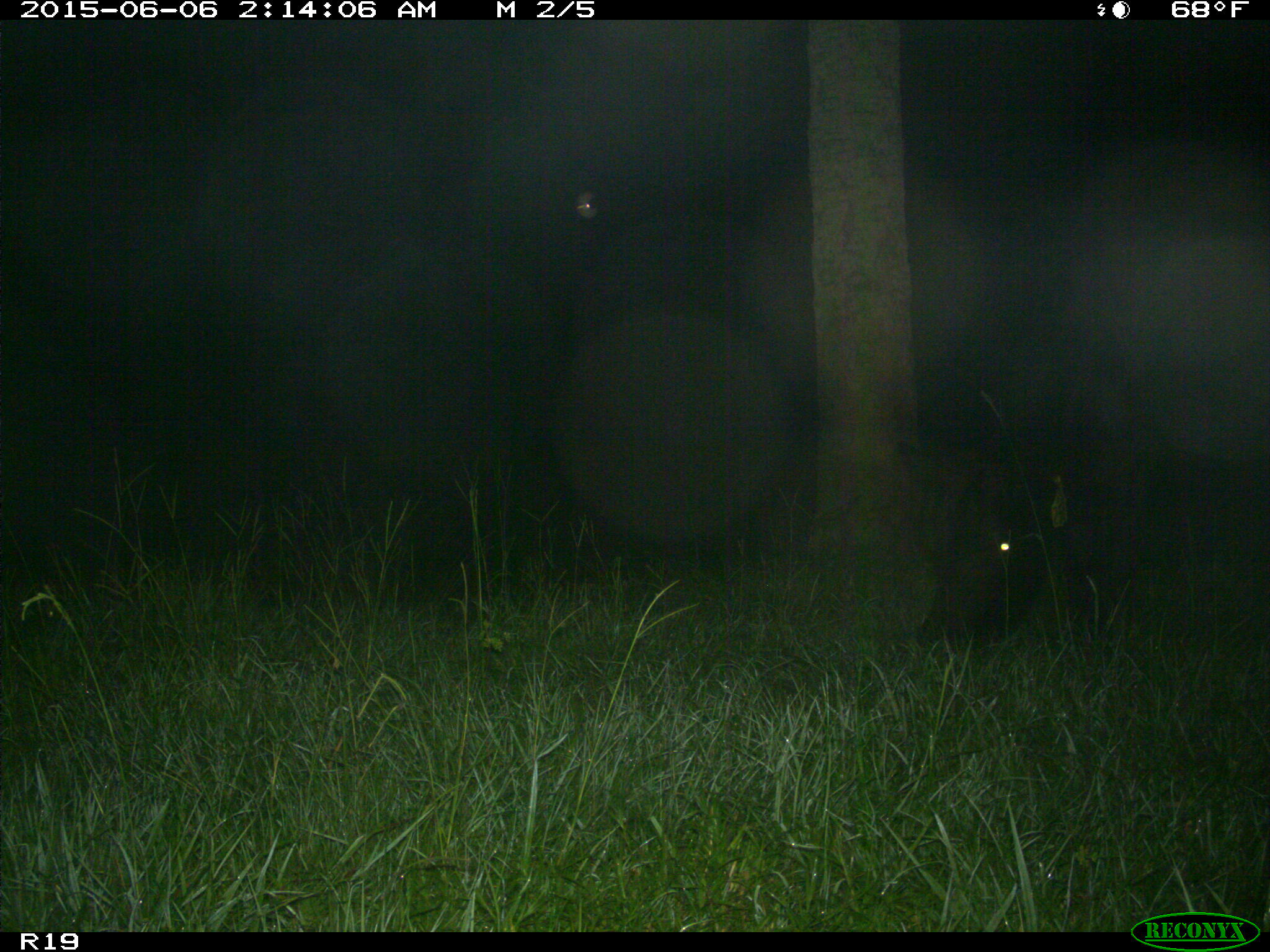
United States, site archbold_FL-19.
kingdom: Animalia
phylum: Chordata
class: Mammalia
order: Artiodactyla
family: Bovidae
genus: Bos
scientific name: Bos taurus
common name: domestic cow